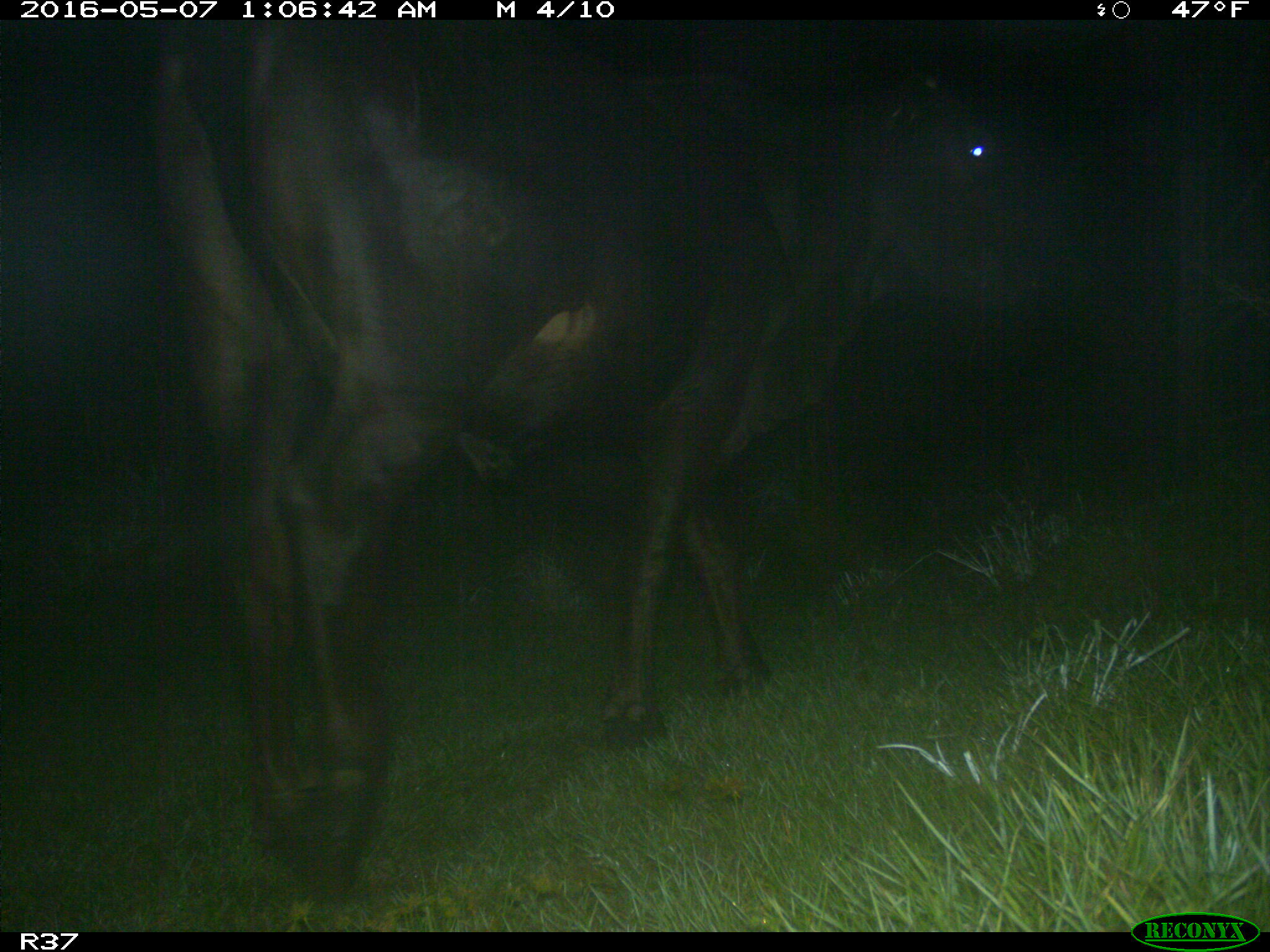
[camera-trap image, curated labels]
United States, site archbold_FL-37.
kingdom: Animalia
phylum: Chordata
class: Mammalia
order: Artiodactyla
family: Bovidae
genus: Bos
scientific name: Bos taurus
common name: domestic cow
Bos taurus (domestic cow).